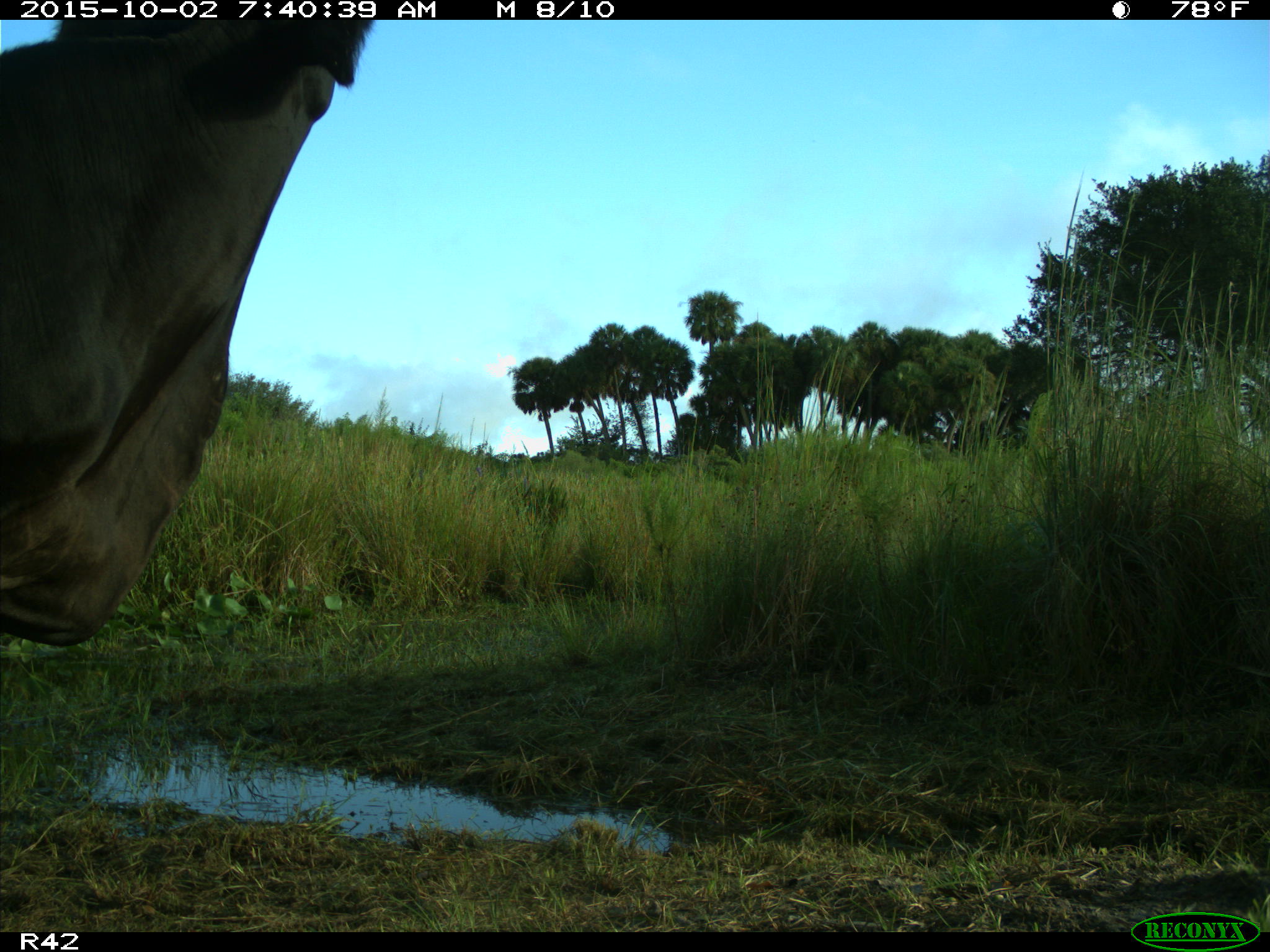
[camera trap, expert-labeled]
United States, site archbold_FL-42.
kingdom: Animalia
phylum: Chordata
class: Mammalia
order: Artiodactyla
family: Bovidae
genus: Bos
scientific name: Bos taurus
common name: domestic cow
Bos taurus (domestic cow).